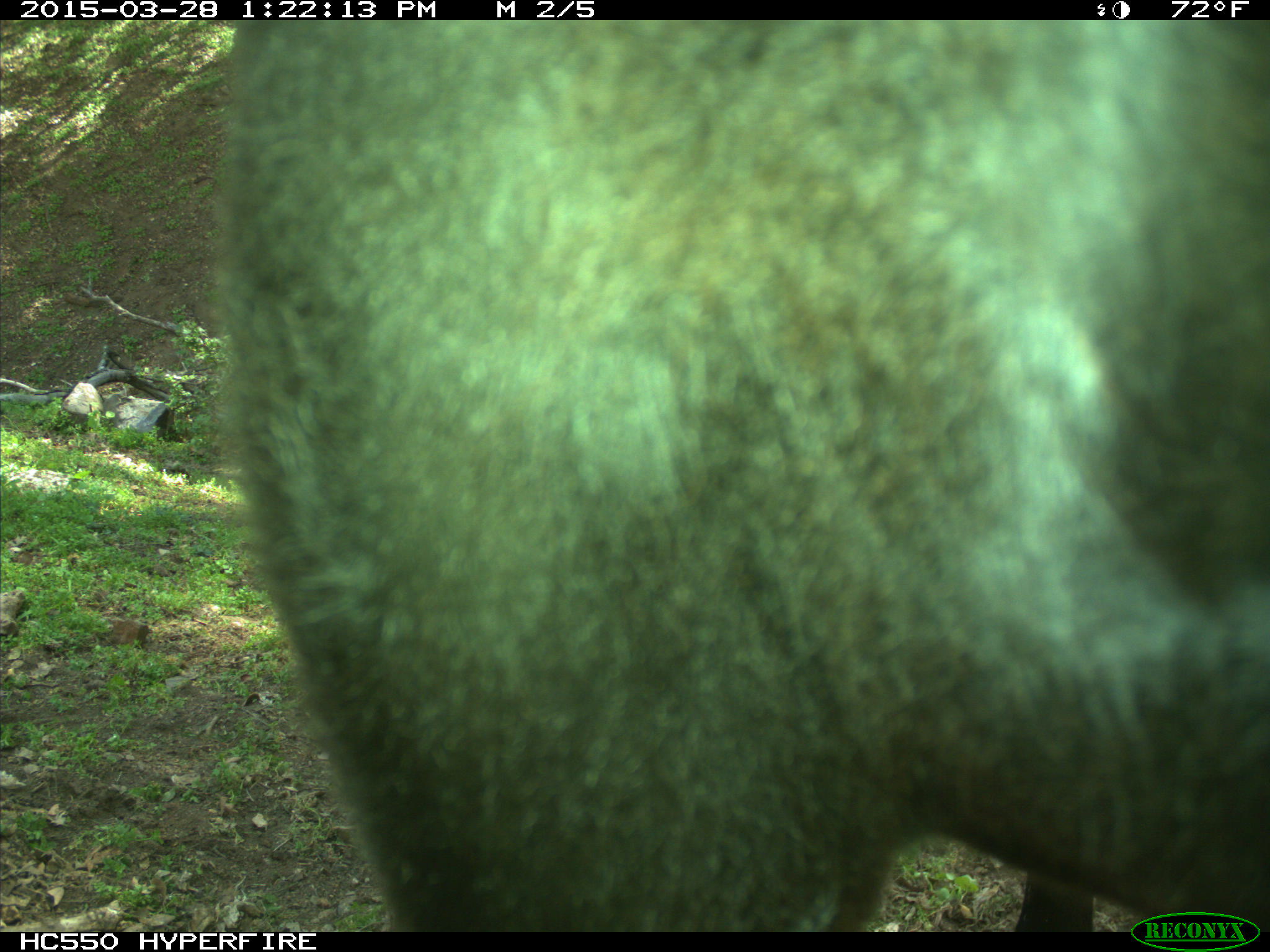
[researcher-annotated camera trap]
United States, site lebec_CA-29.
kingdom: Animalia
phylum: Chordata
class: Mammalia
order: Artiodactyla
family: Bovidae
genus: Bos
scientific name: Bos taurus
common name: domestic cow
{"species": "Bos taurus (domestic cow)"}